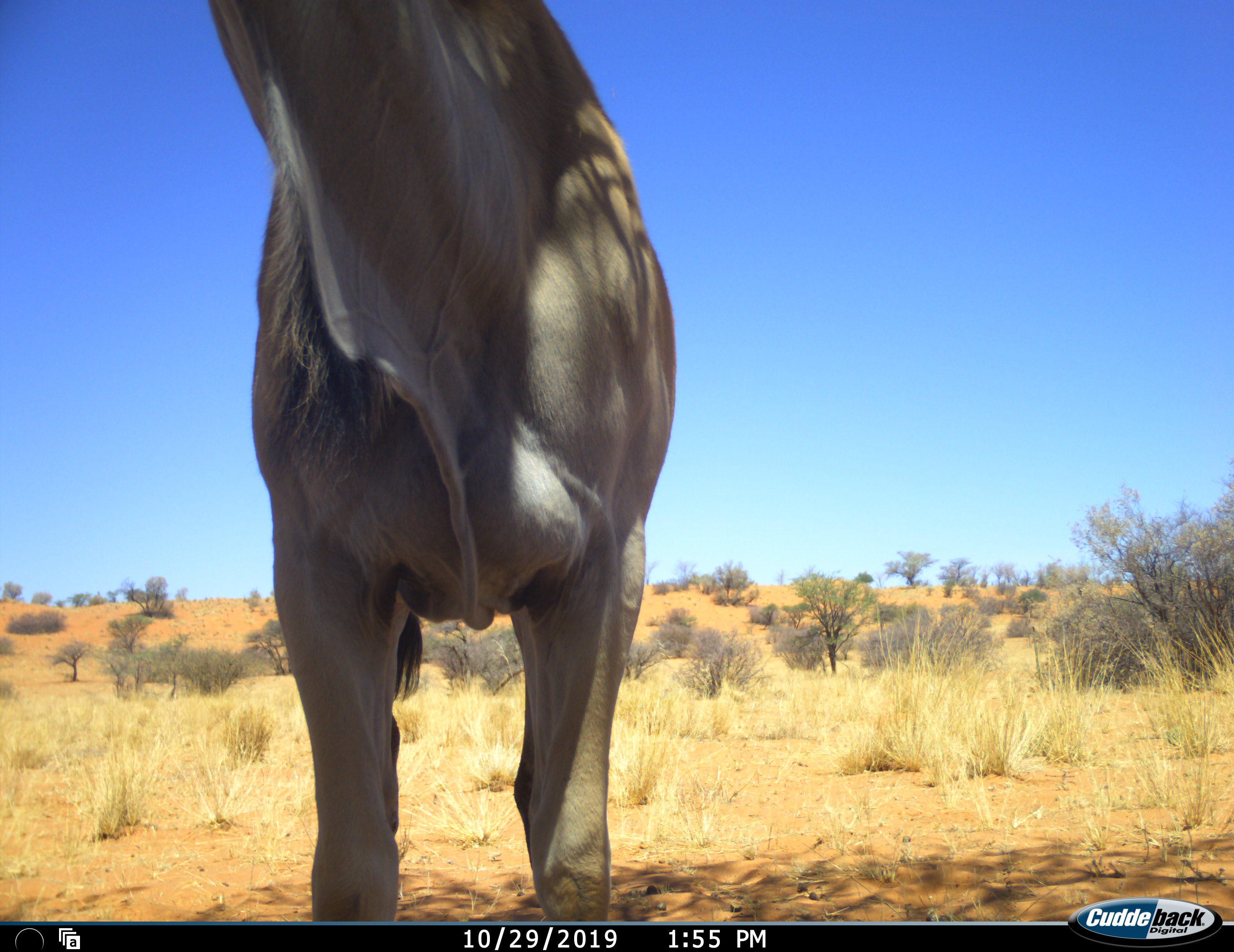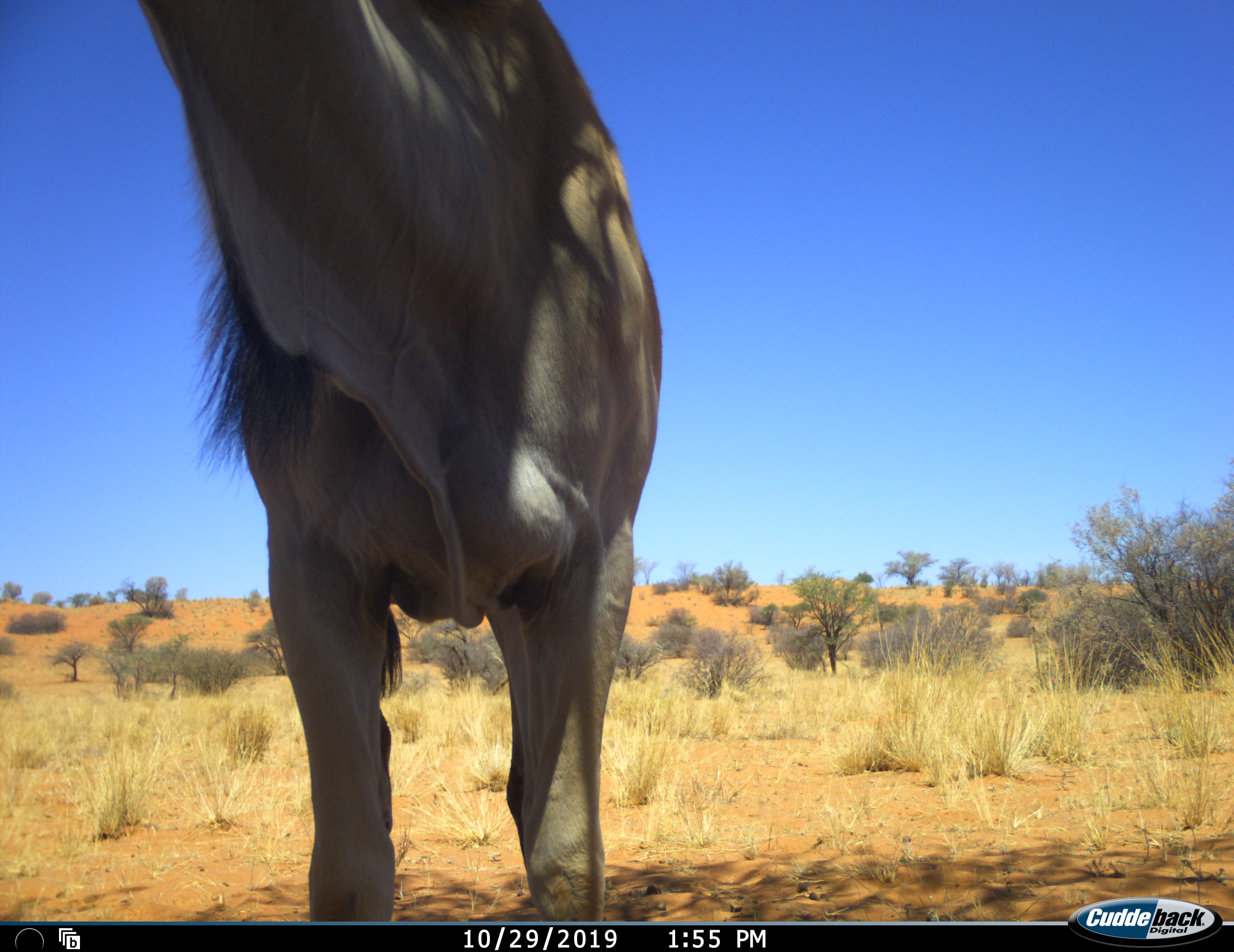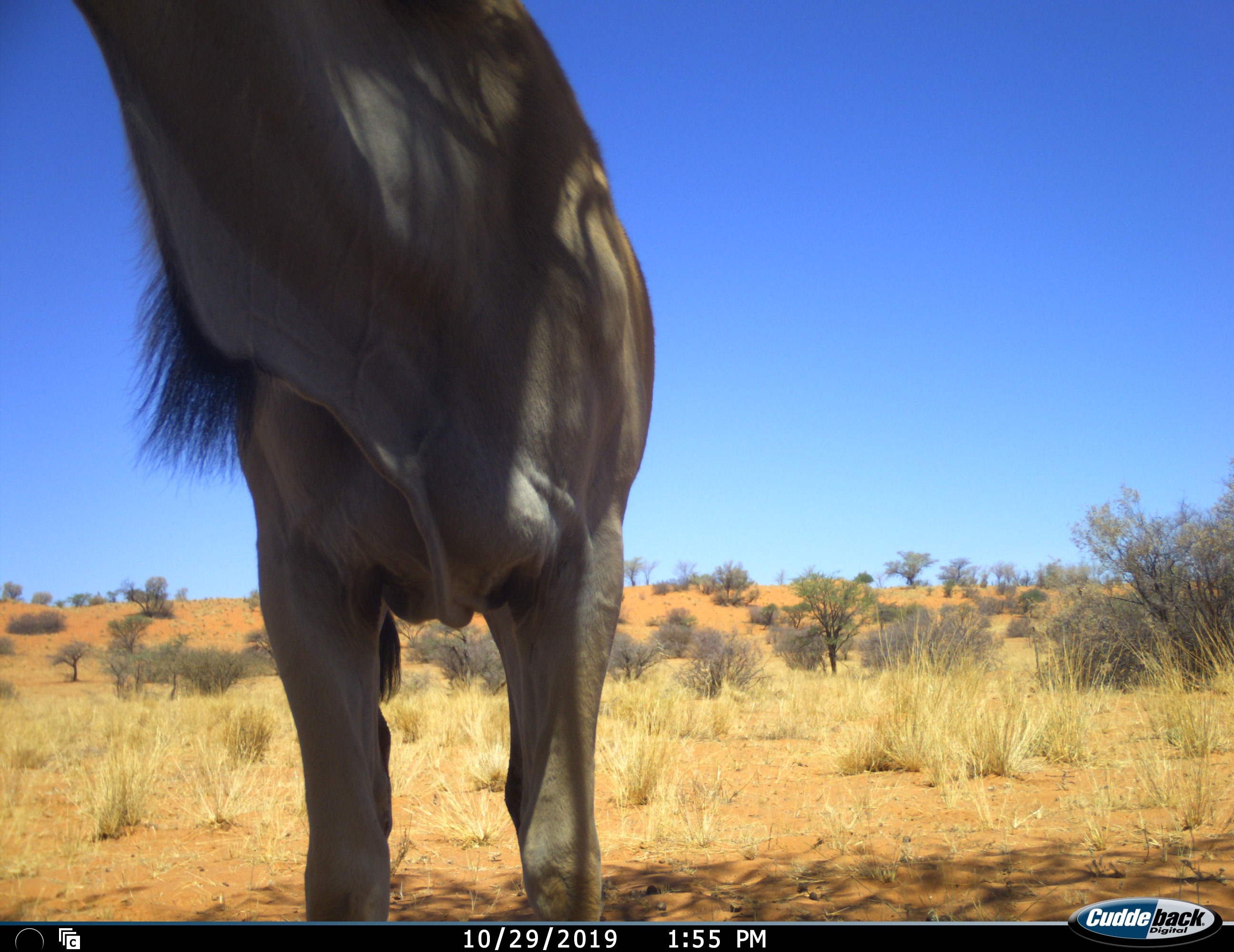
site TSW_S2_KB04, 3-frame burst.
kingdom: Animalia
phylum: Chordata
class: Mammalia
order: Artiodactyla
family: Bovidae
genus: Tragelaphus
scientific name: Tragelaphus oryx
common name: eland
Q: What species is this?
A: Eland (Tragelaphus oryx).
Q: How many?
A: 1.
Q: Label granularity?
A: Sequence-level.